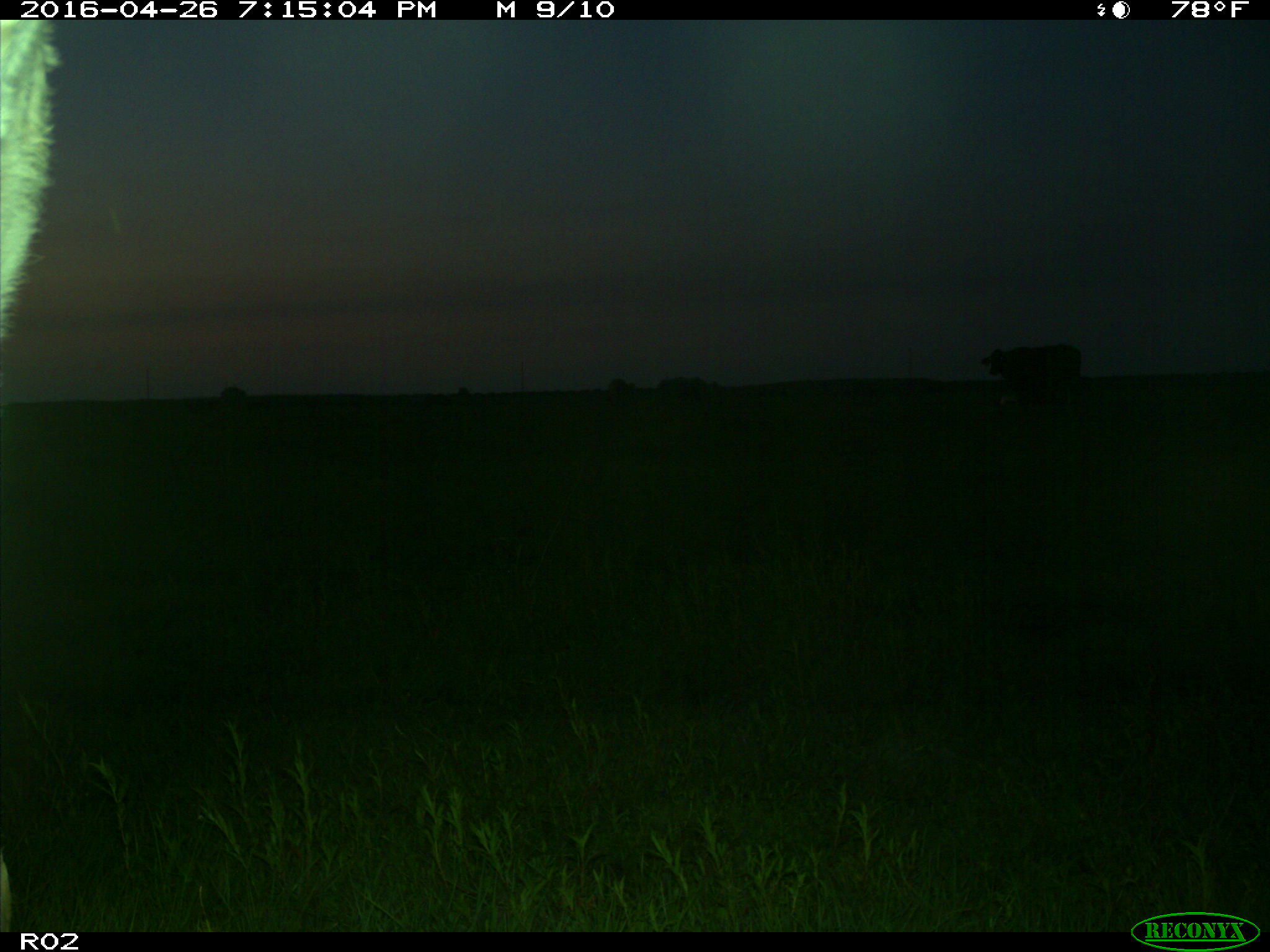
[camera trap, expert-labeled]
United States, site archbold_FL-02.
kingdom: Animalia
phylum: Chordata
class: Mammalia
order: Artiodactyla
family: Bovidae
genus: Bos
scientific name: Bos taurus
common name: domestic cow